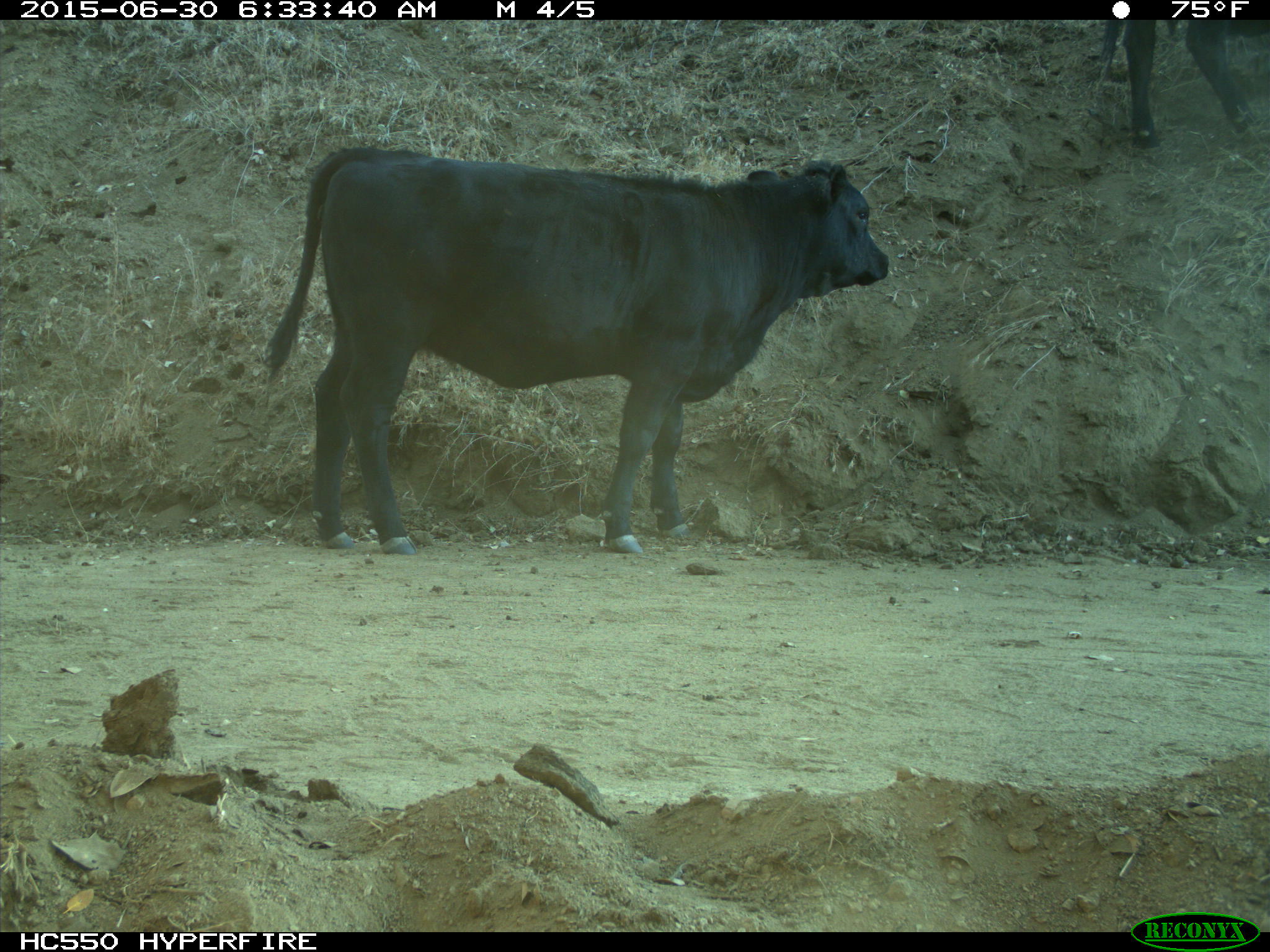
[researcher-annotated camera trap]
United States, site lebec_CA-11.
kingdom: Animalia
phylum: Chordata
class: Mammalia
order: Artiodactyla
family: Bovidae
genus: Bos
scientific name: Bos taurus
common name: domestic cow